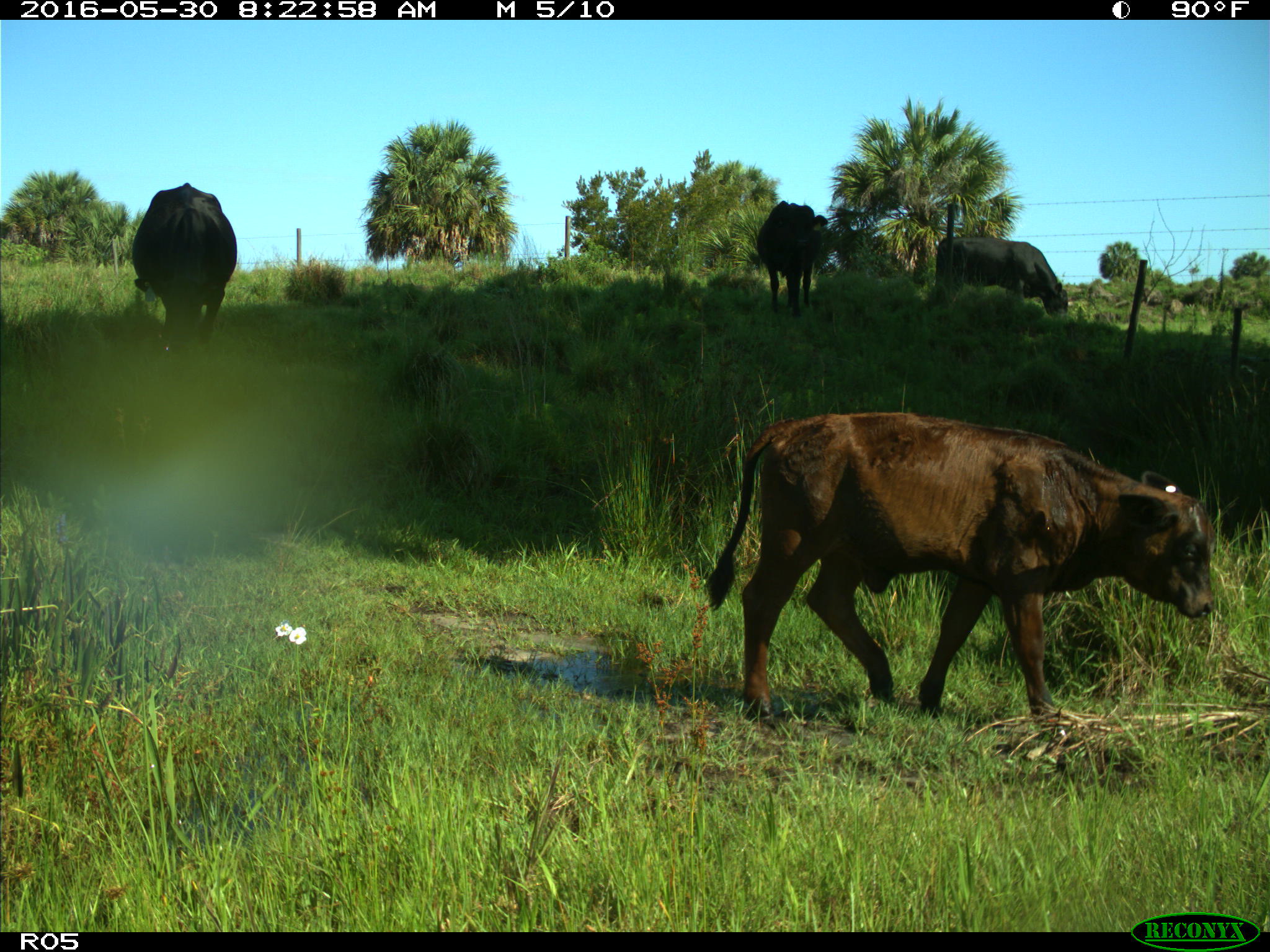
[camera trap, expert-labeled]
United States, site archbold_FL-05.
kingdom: Animalia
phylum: Chordata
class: Mammalia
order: Artiodactyla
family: Bovidae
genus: Bos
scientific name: Bos taurus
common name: domestic cow